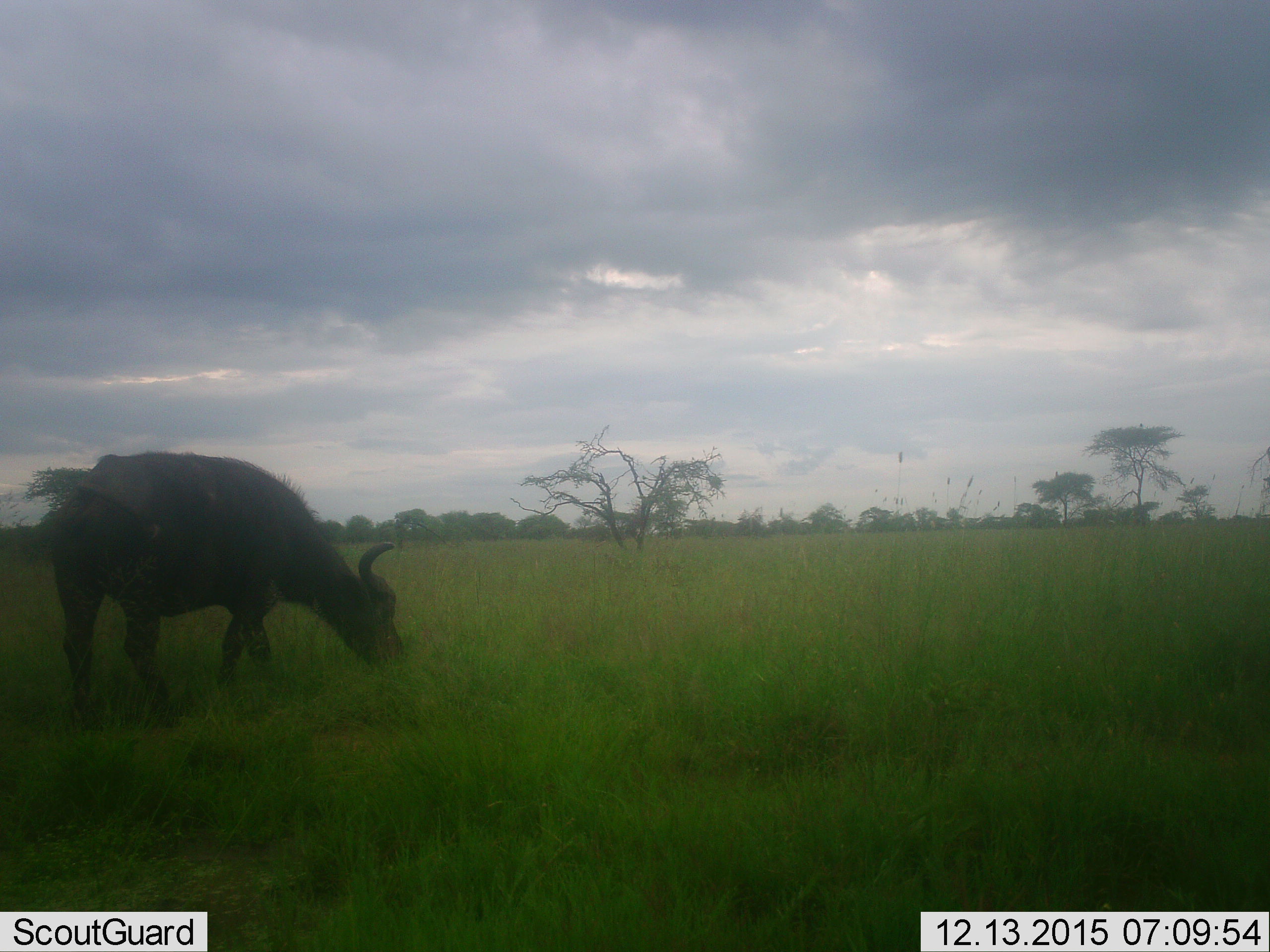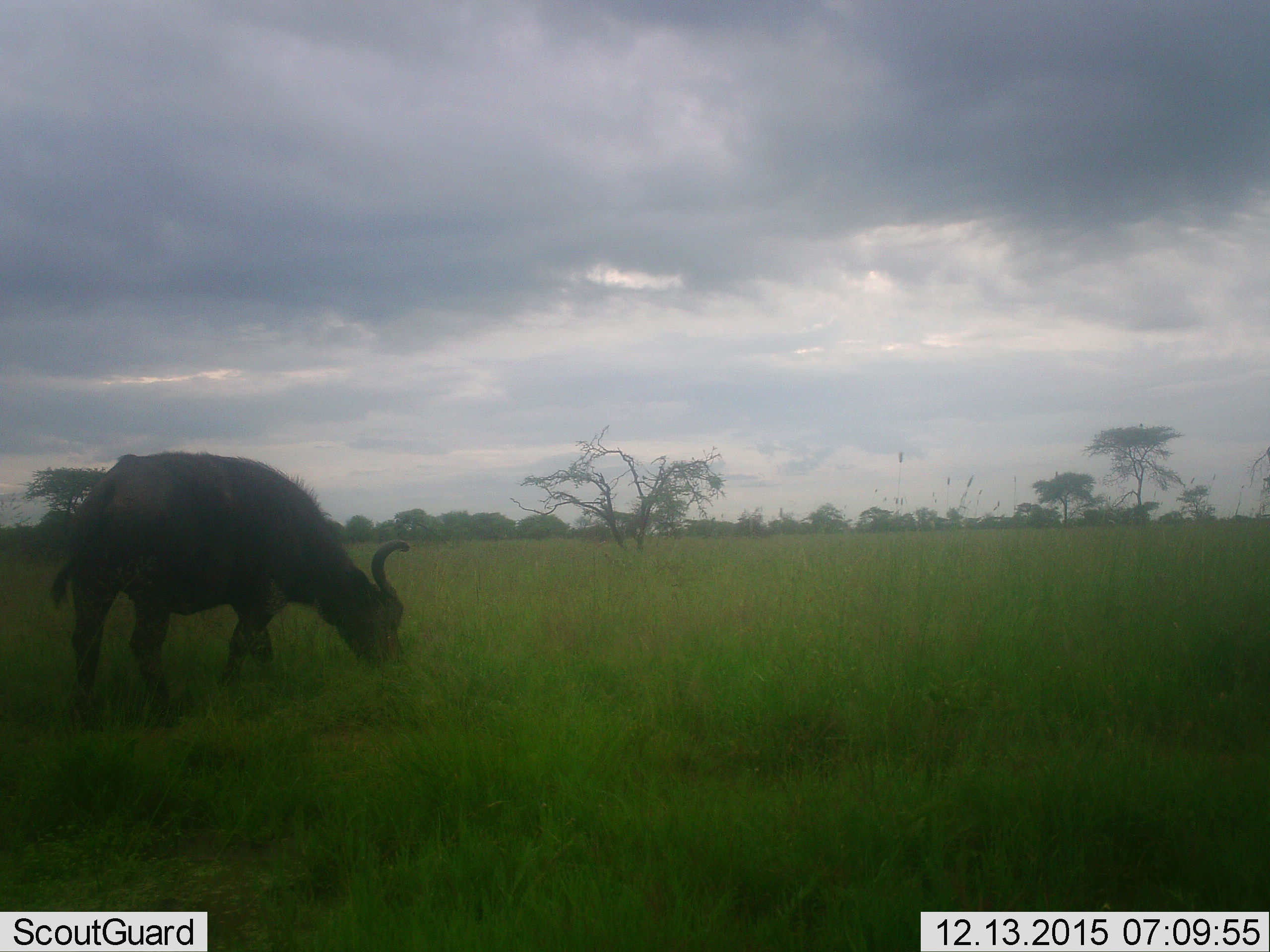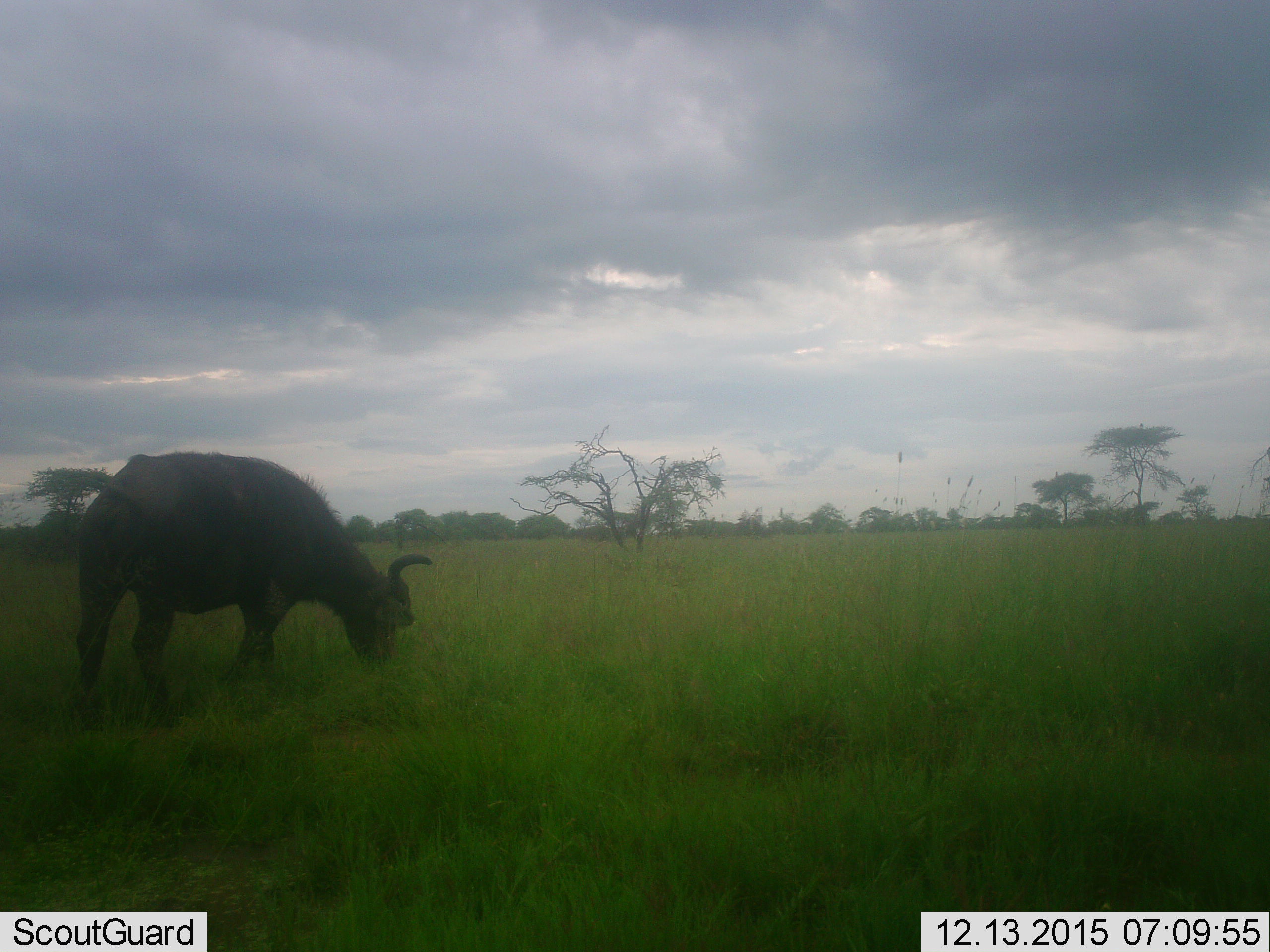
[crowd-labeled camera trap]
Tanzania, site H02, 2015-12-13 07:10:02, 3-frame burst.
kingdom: Animalia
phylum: Chordata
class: Mammalia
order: Artiodactyla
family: Bovidae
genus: Syncerus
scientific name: Syncerus caffer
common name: cape buffalo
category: buffalo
Buffalo (cape buffalo) (Syncerus caffer), count 1. Behavior (volunteer vote fractions): standing 38%, resting 0%, moving 0%, interacting 0%. Young present (vote fraction): 0%. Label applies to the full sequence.